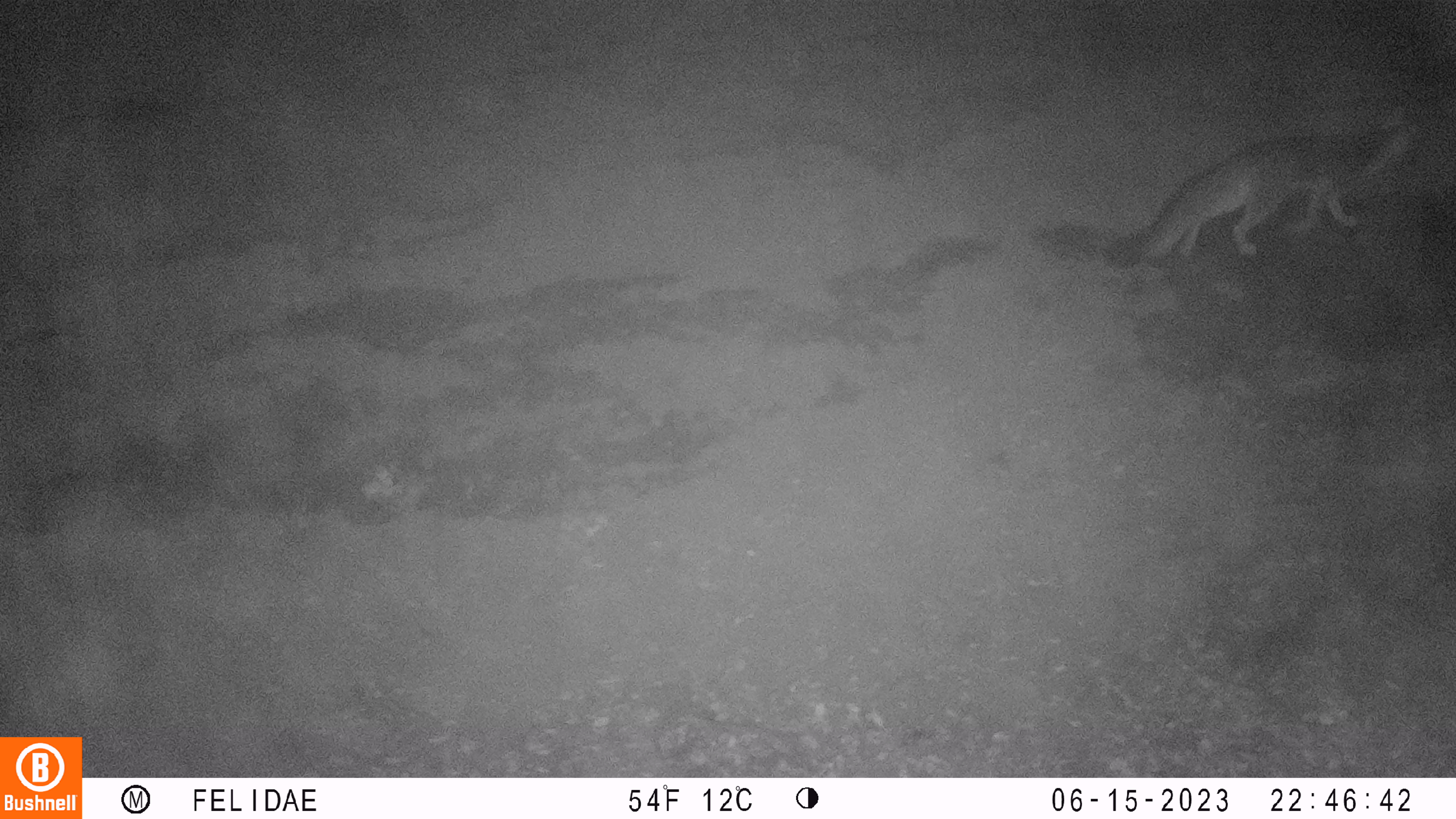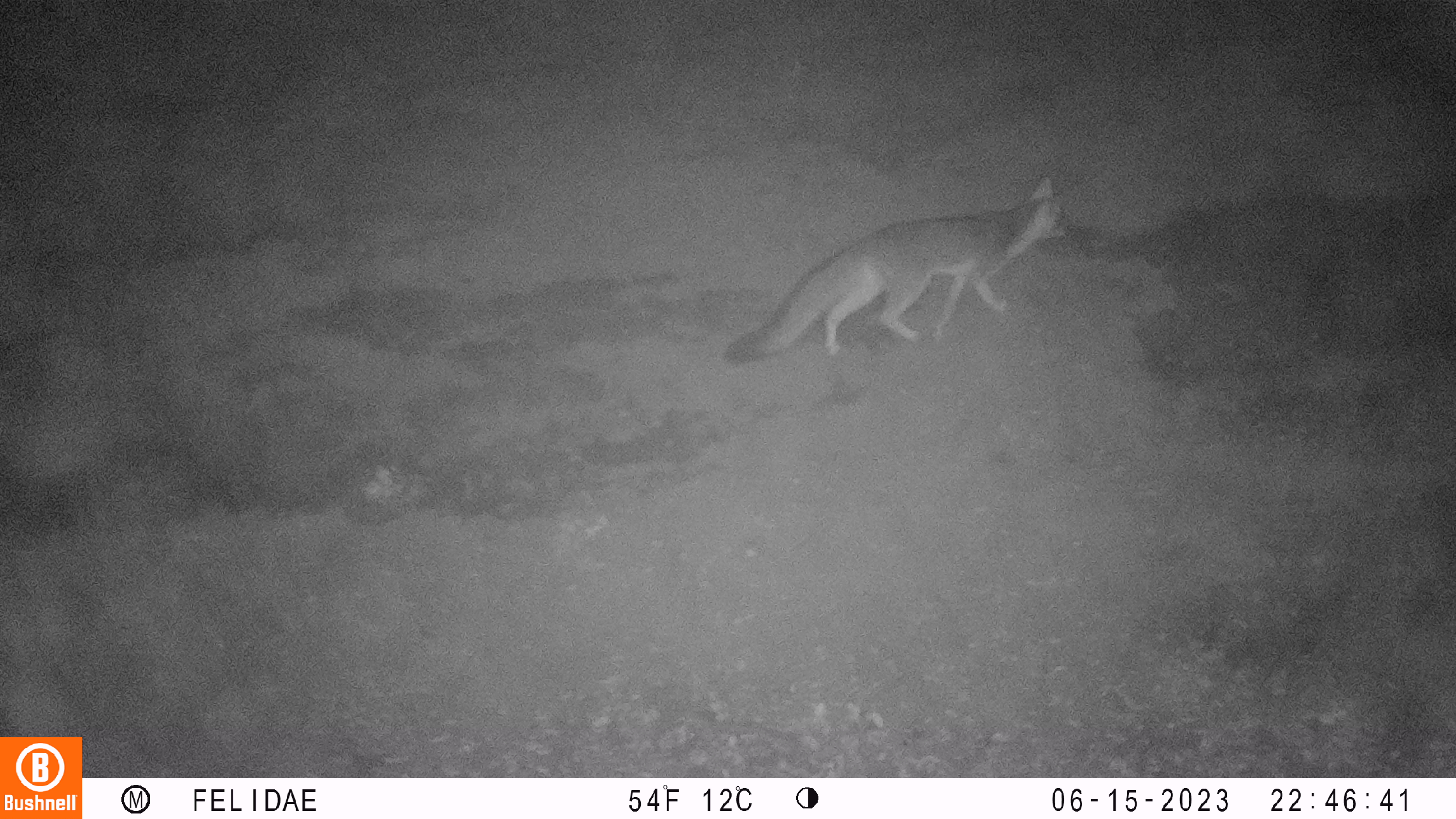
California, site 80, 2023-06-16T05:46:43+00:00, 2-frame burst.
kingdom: Animalia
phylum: Chordata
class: Mammalia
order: Carnivora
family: Canidae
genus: Urocyon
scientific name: Urocyon cinereoargenteus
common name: gray fox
Gray fox (Urocyon cinereoargenteus).